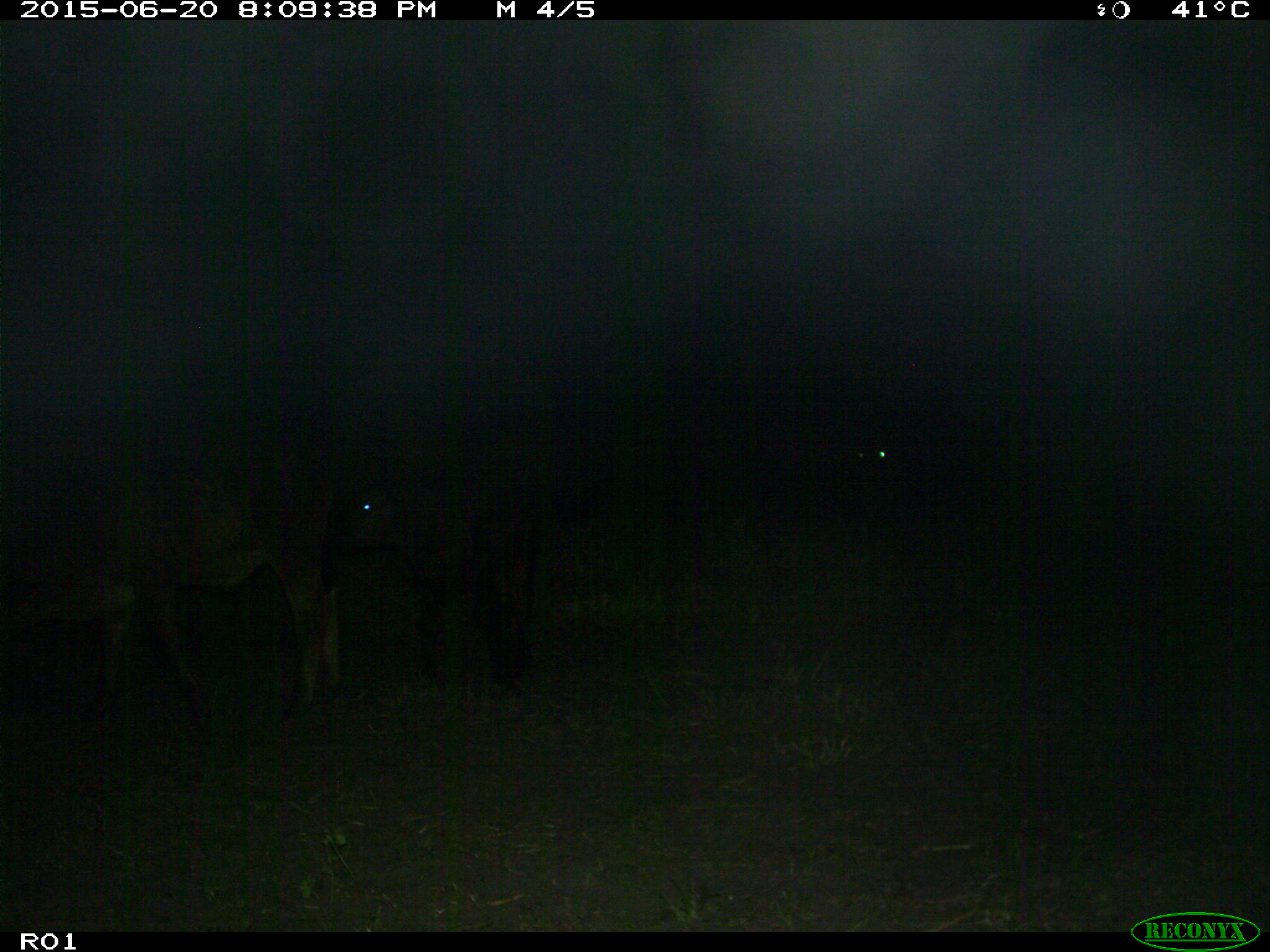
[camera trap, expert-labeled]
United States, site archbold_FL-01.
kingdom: Animalia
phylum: Chordata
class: Mammalia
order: Artiodactyla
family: Bovidae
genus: Bos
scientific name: Bos taurus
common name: domestic cow